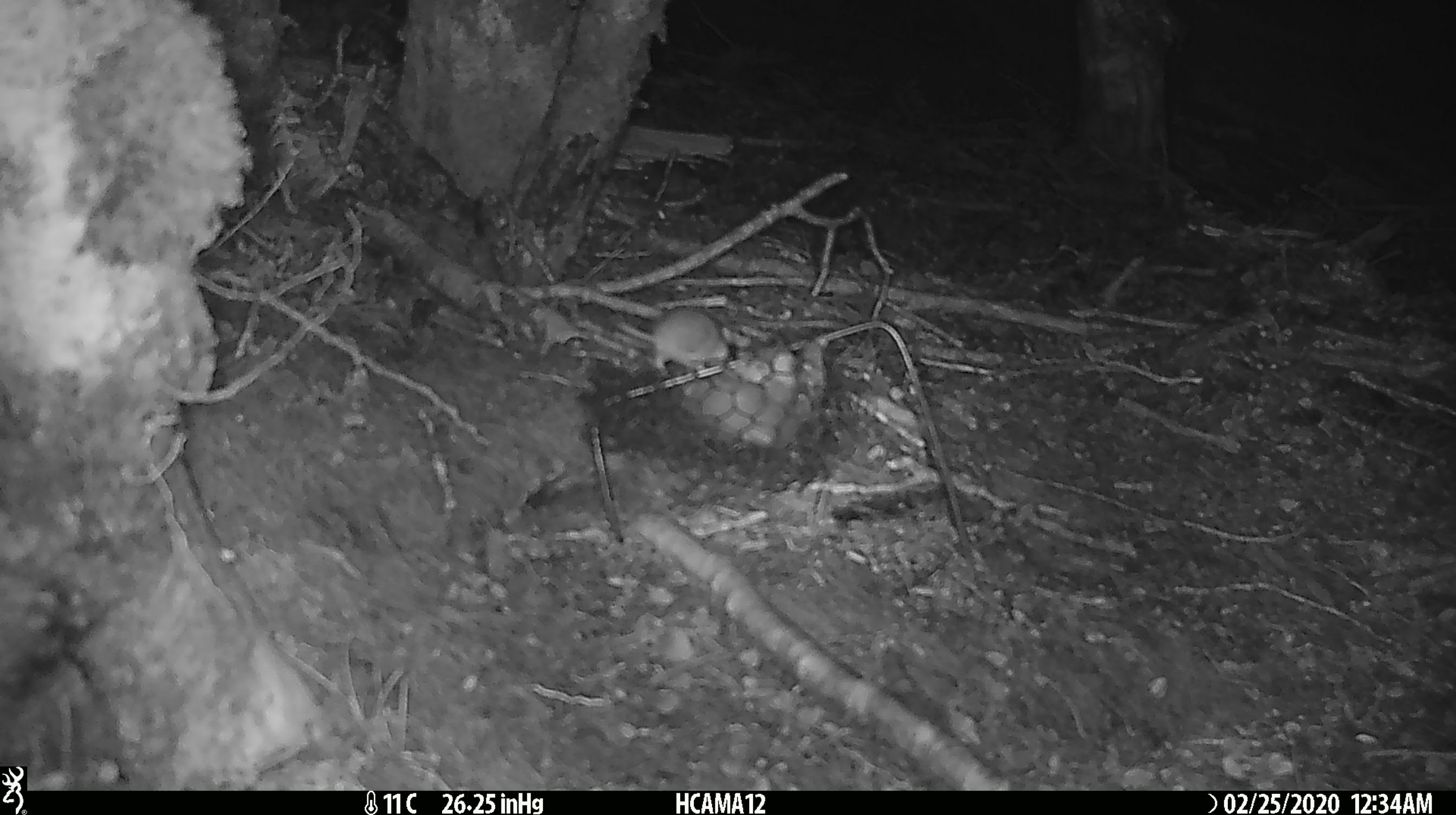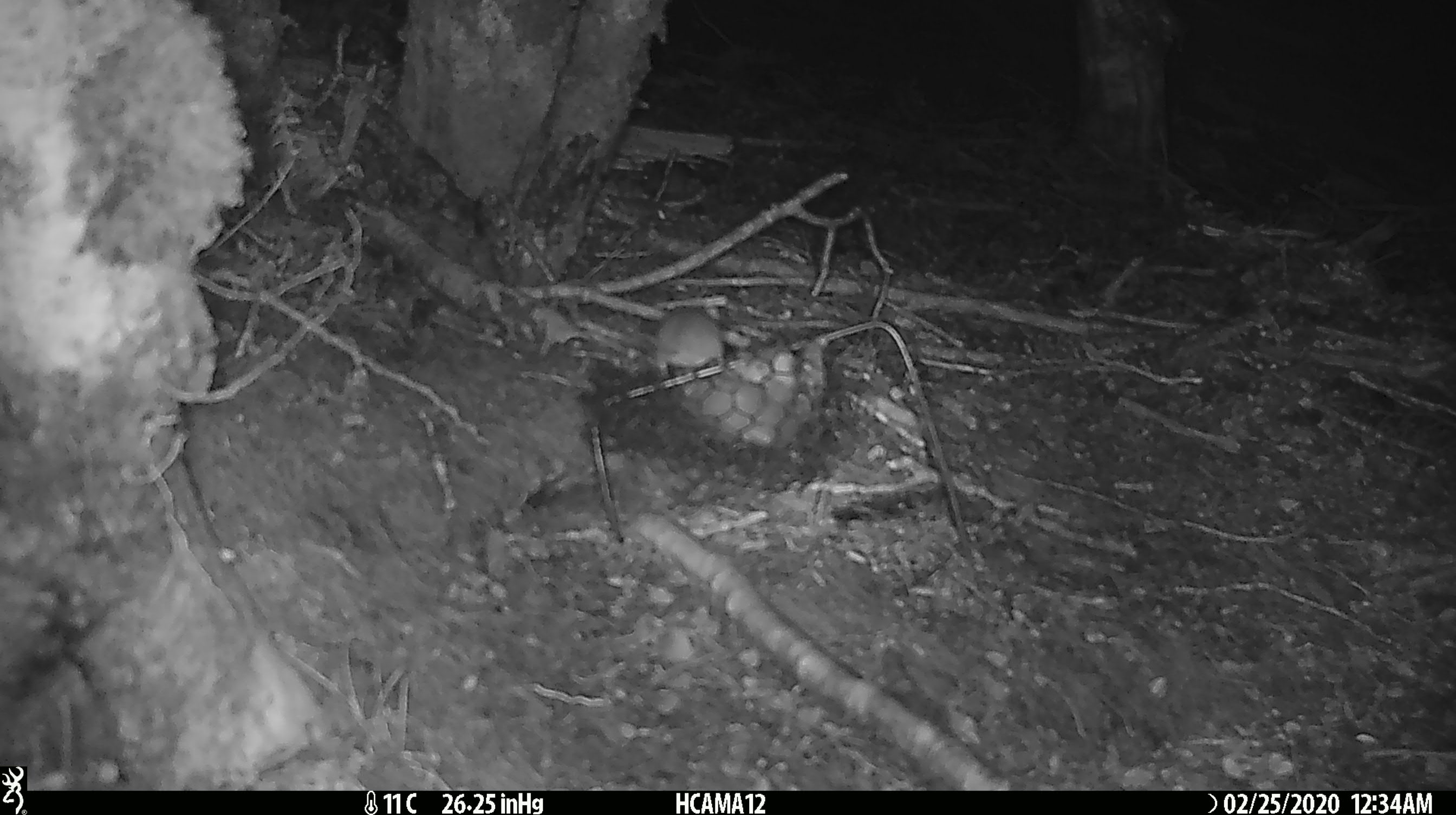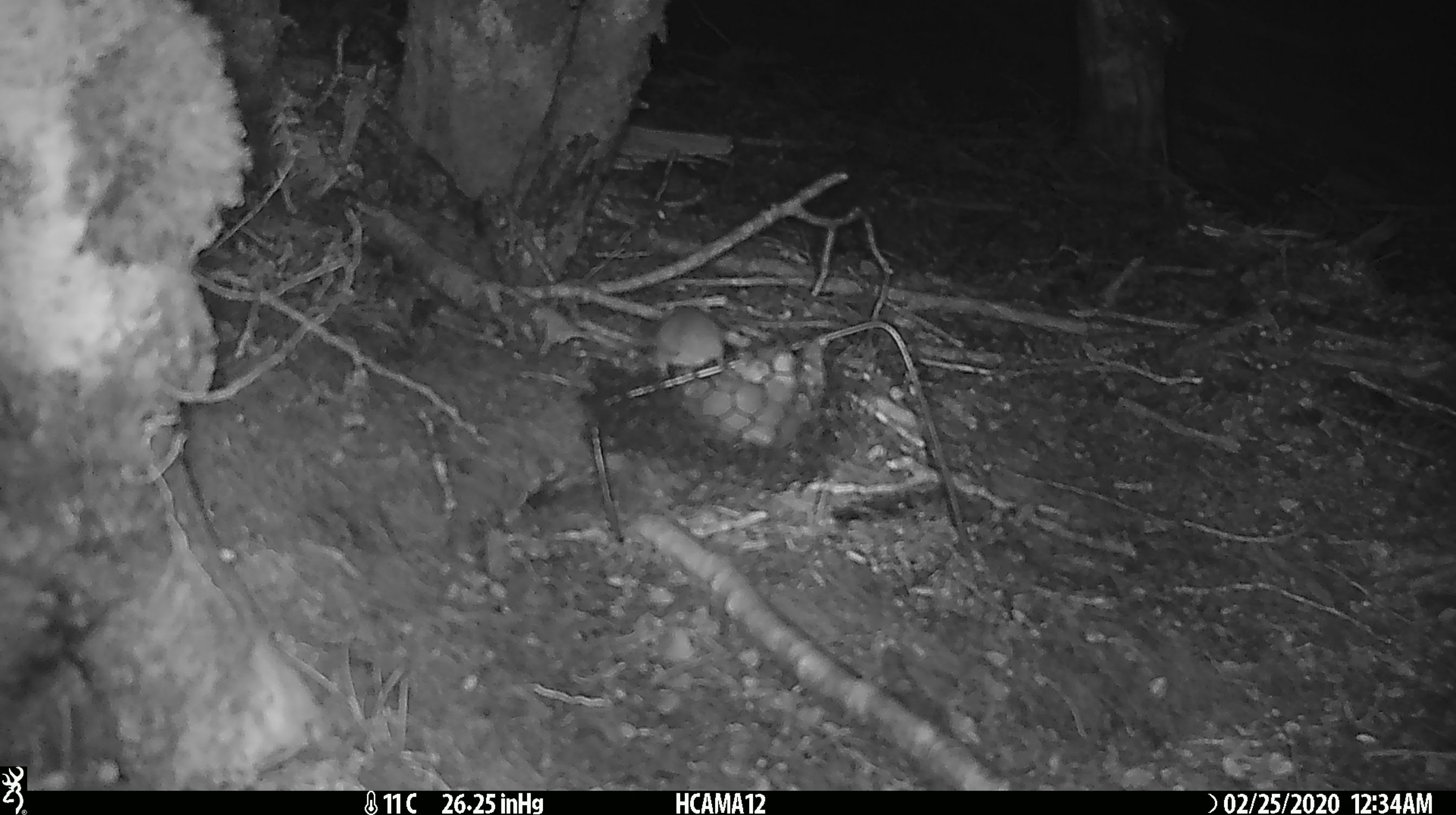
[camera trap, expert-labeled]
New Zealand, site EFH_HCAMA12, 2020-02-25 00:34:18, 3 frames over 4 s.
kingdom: Animalia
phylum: Chordata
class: Mammalia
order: Rodentia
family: Muridae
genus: Mus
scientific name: Mus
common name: mouse